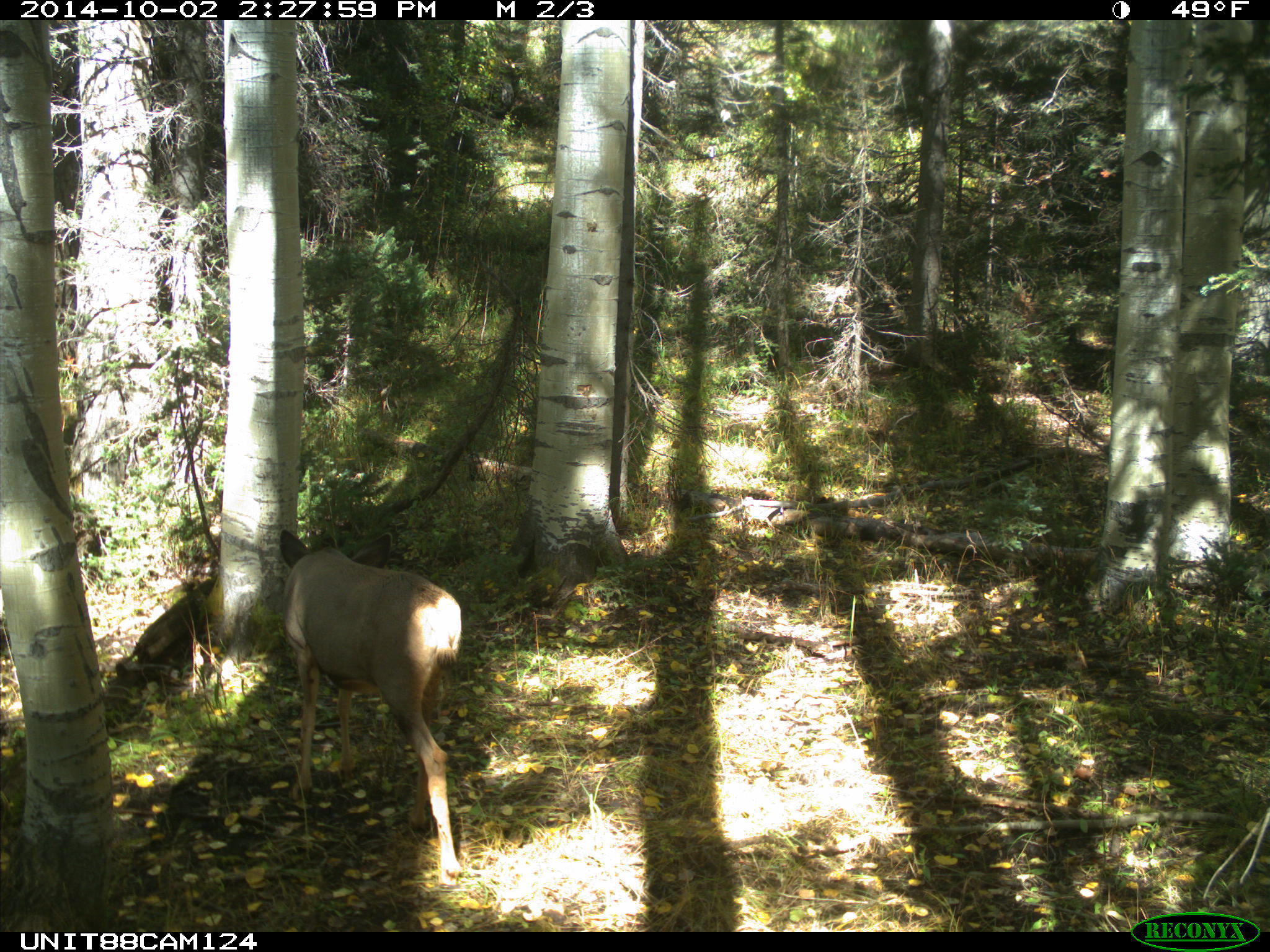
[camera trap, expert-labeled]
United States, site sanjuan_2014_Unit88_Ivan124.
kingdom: Animalia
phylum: Chordata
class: Mammalia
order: Artiodactyla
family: Cervidae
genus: Odocoileus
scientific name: Odocoileus hemionus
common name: mule deer